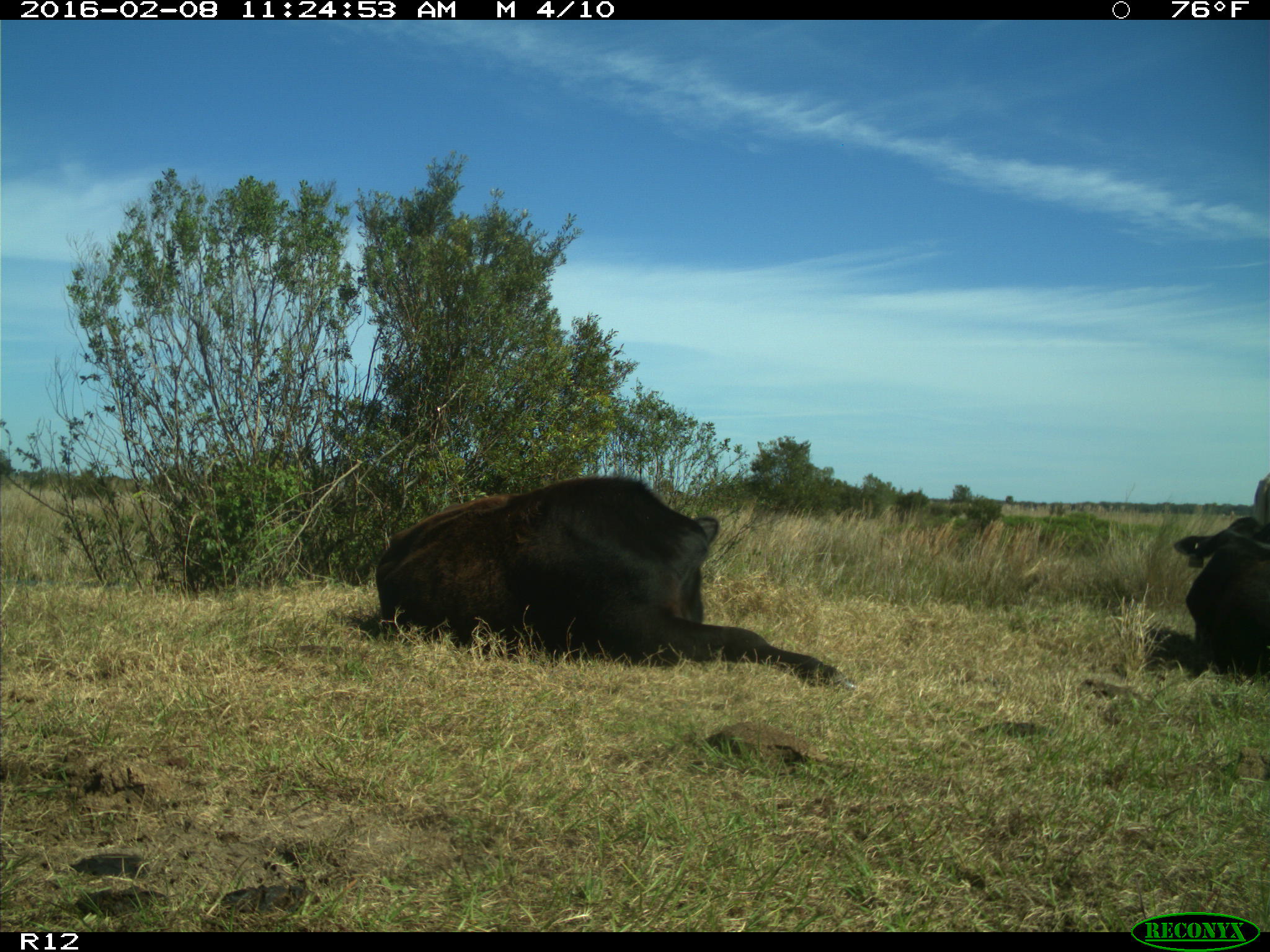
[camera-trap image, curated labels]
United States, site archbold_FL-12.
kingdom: Animalia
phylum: Chordata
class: Mammalia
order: Artiodactyla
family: Bovidae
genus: Bos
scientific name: Bos taurus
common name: domestic cow